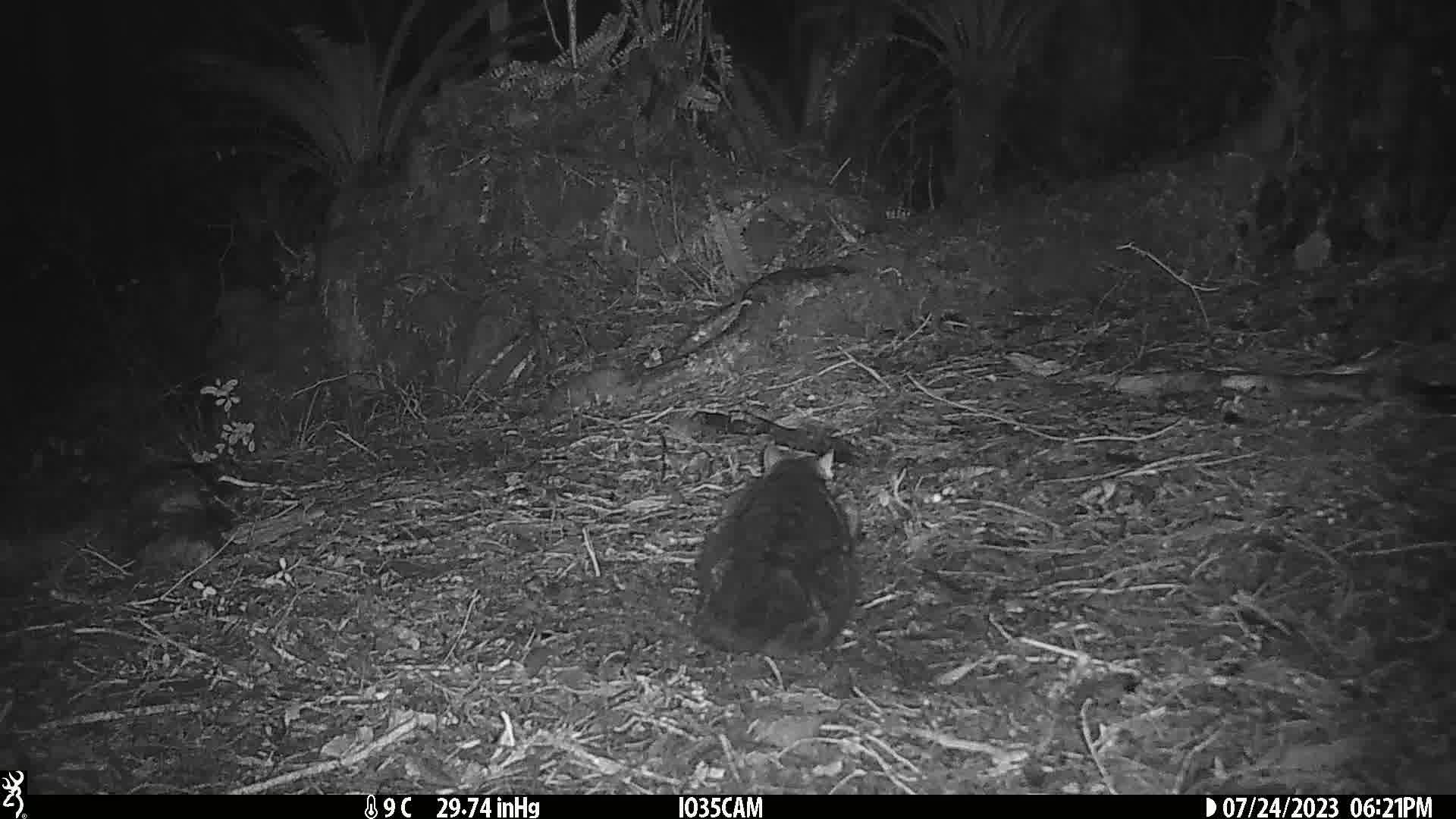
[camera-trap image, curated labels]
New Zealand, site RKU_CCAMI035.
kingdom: Animalia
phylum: Chordata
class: Mammalia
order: Carnivora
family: Felidae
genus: Felis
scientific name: Felis catus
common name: domestic cat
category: cat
Cat (domestic cat) (Felis catus).